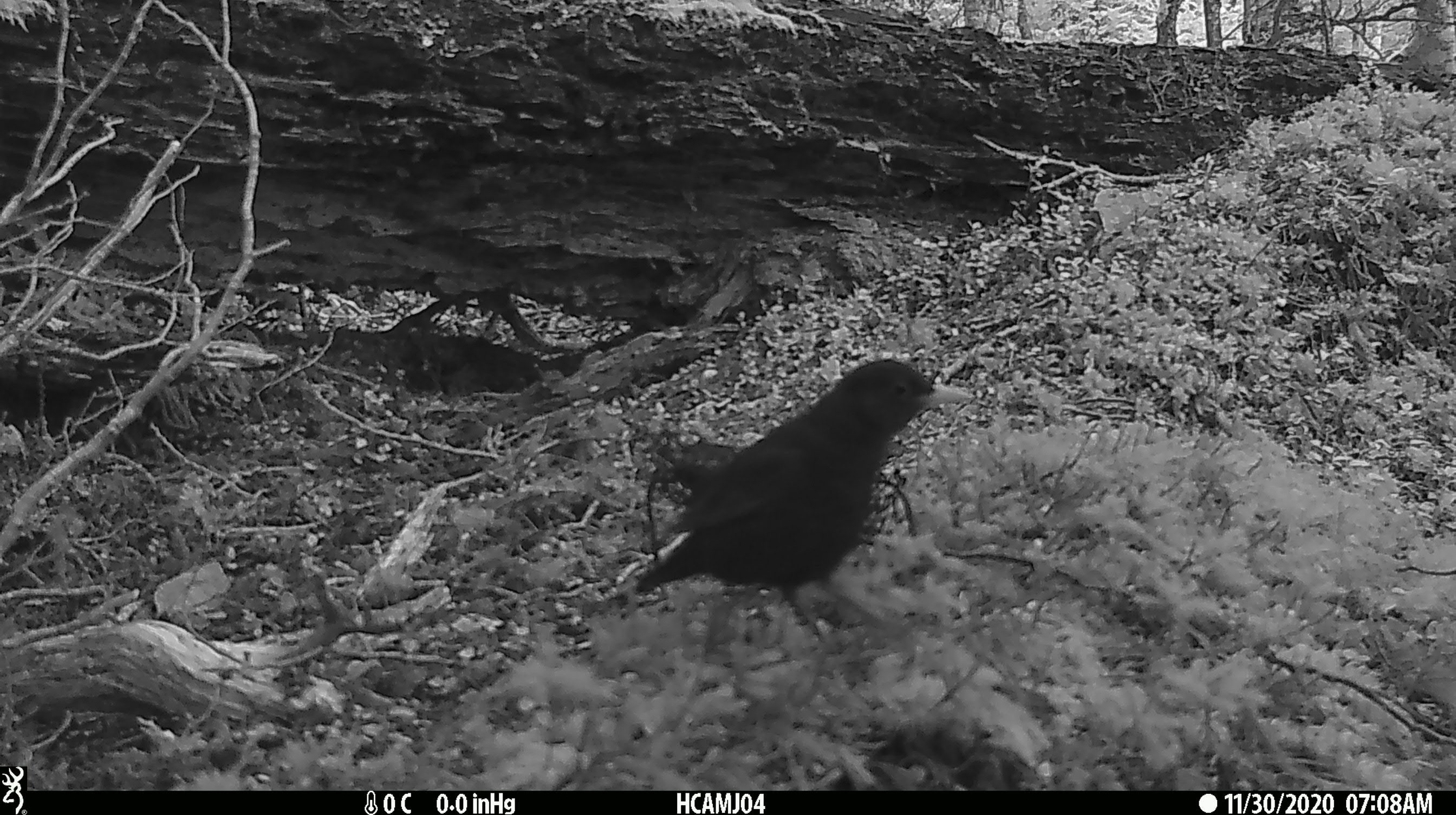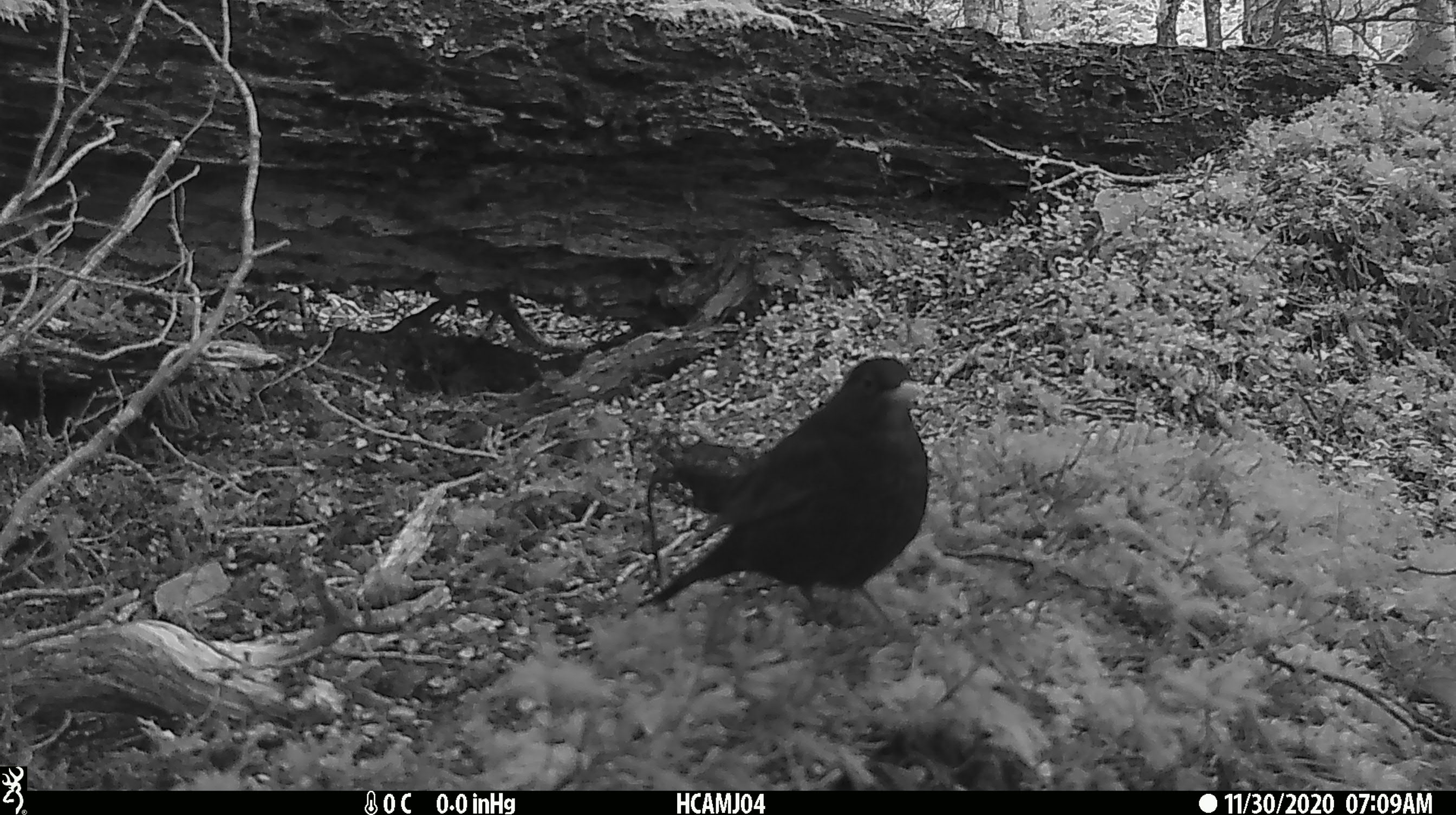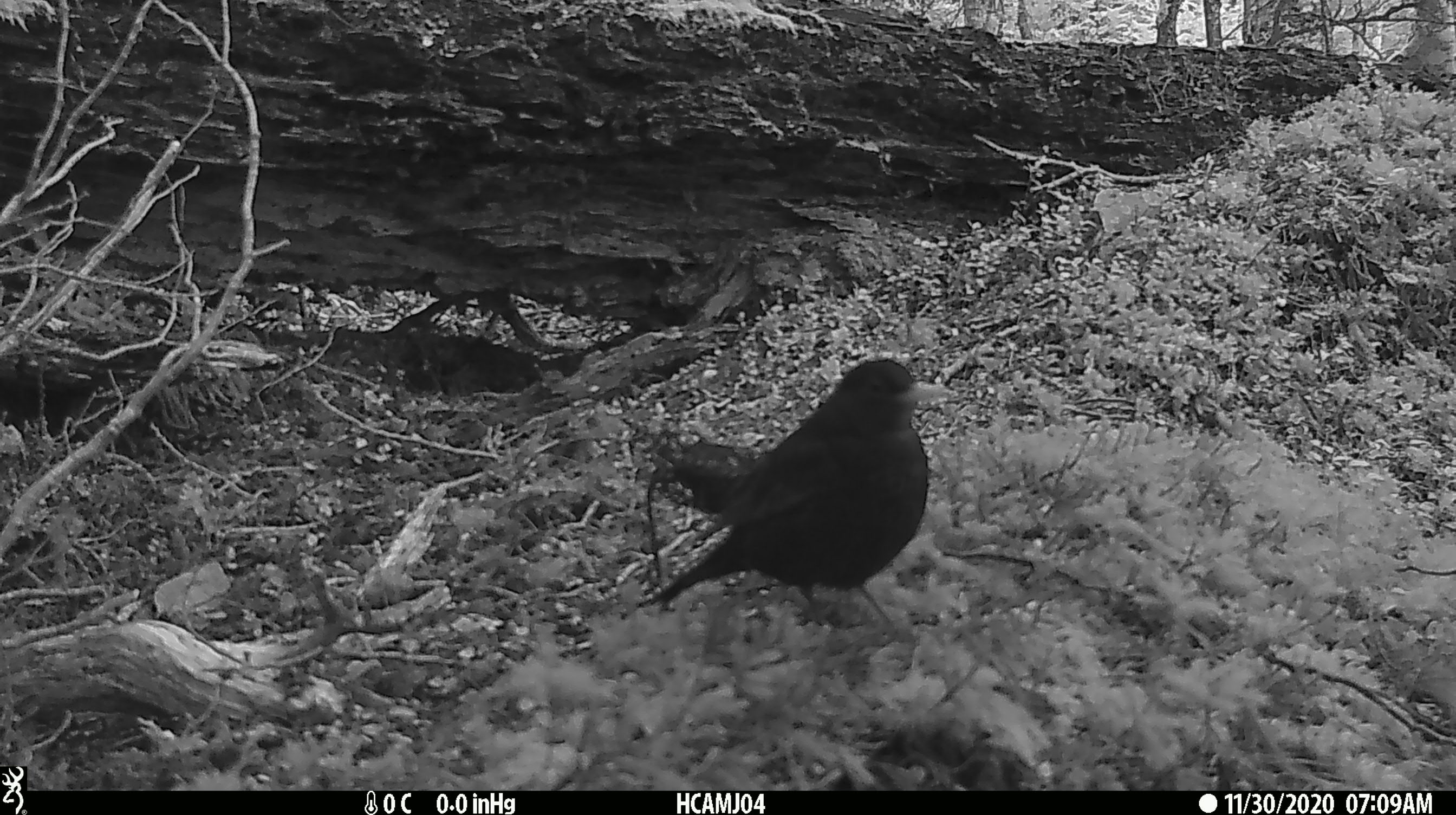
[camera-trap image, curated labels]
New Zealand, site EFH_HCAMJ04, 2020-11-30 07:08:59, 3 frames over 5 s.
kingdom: Animalia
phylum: Chordata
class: Aves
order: Passeriformes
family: Turdidae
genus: Turdus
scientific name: Turdus merula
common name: eurasian blackbird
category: blackbird